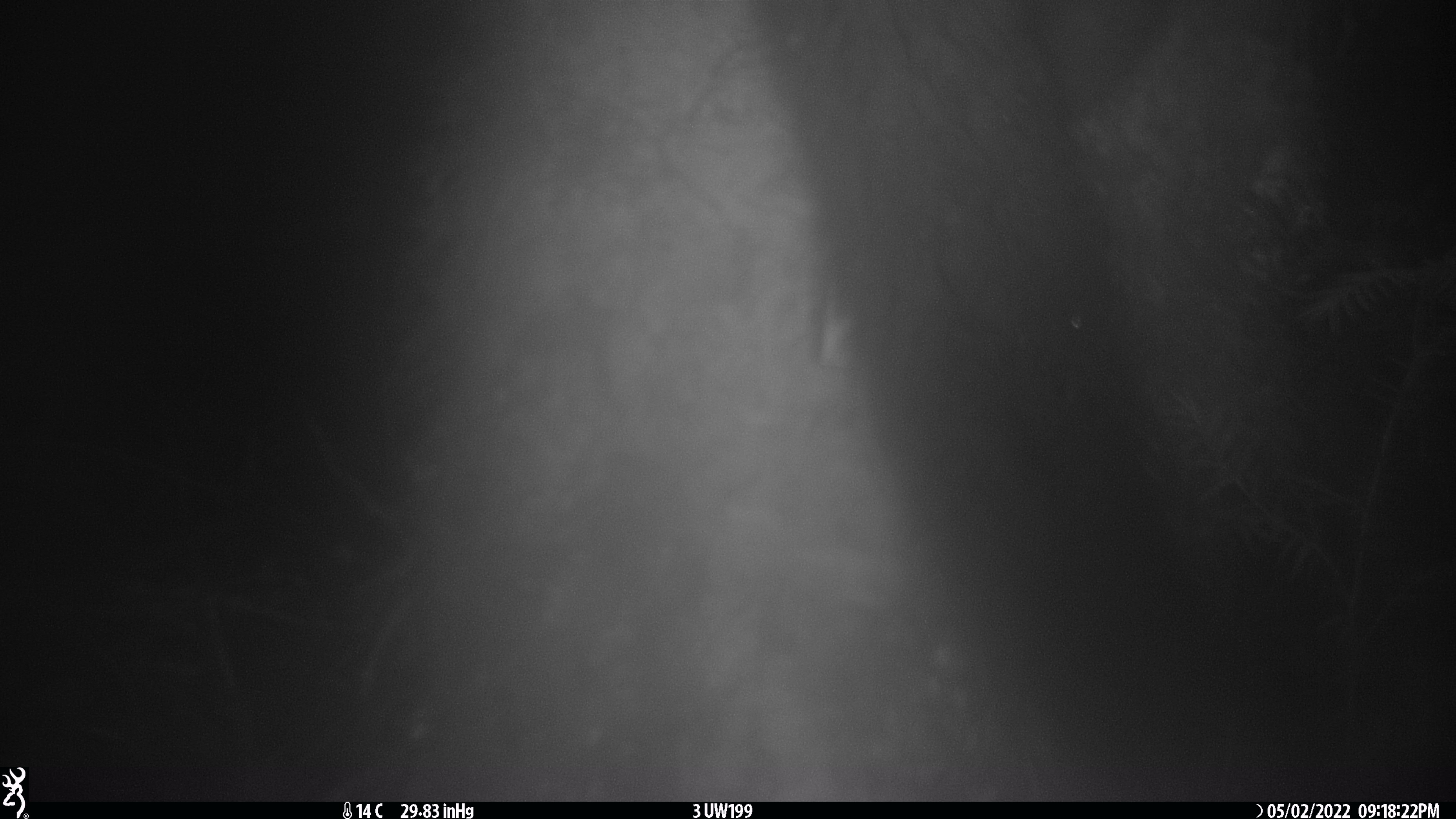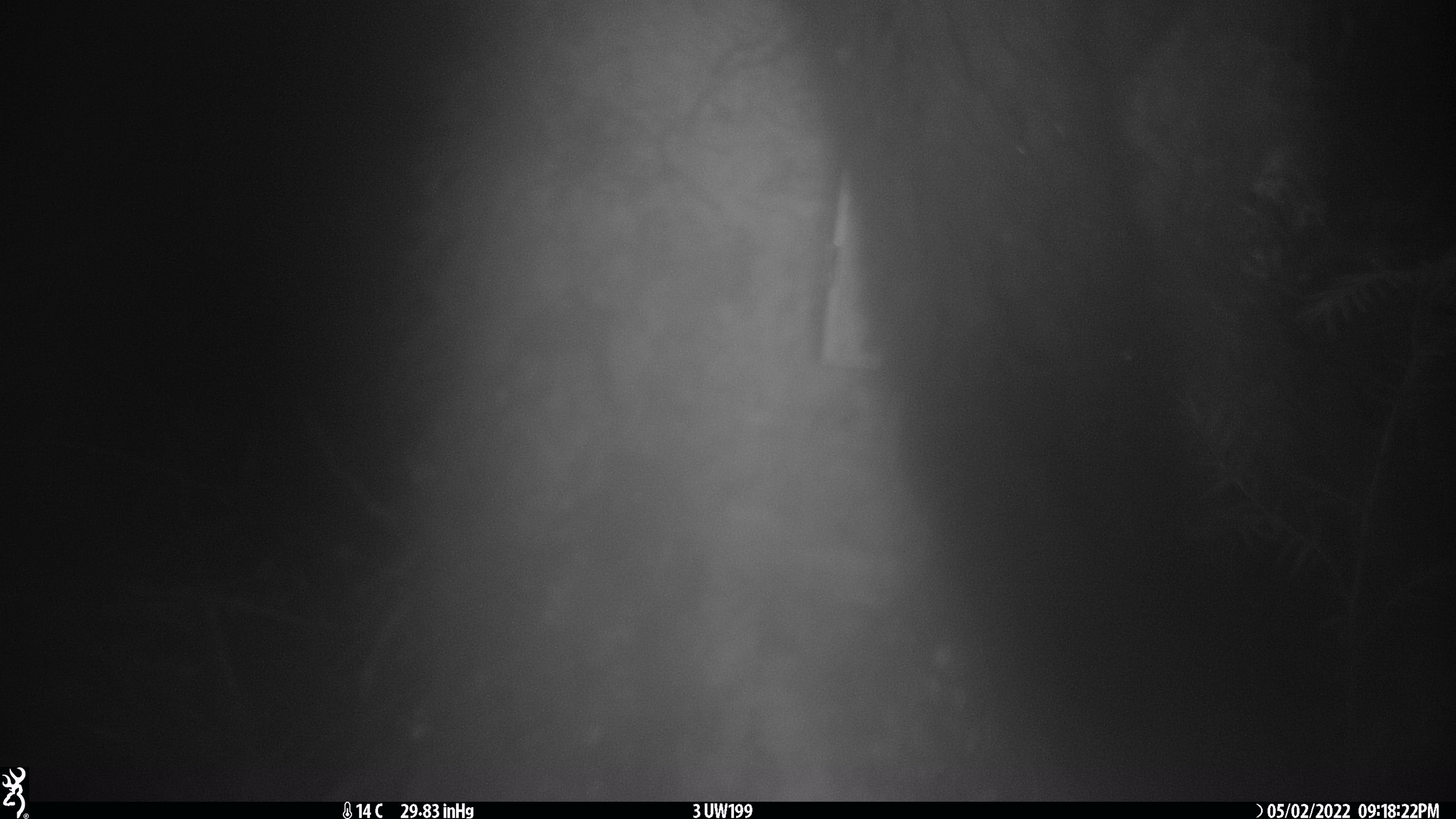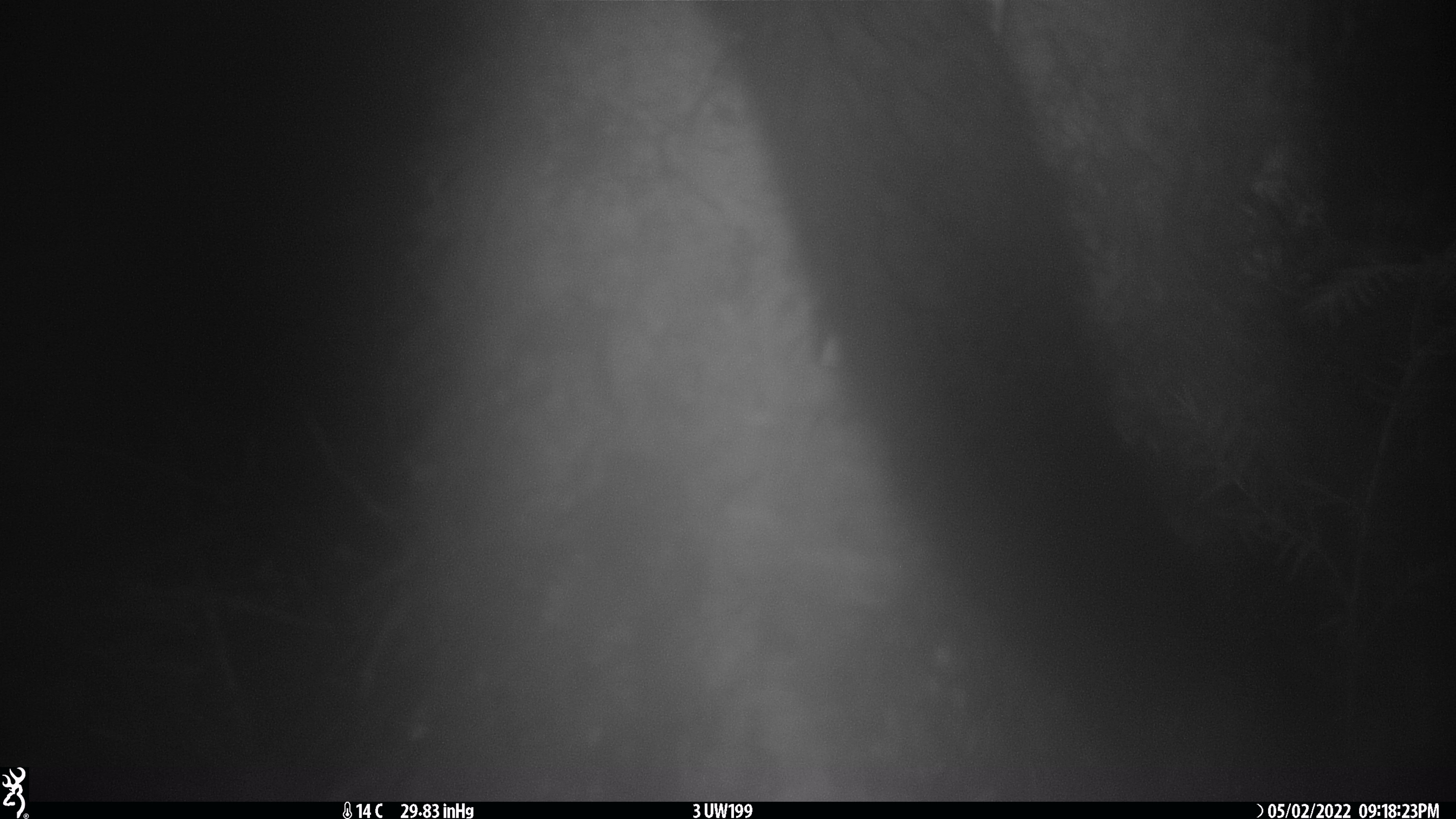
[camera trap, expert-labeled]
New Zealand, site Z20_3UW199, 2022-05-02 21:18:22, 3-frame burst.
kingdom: Animalia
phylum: Chordata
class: Mammalia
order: Diprotodontia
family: Phalangeridae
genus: Trichosurus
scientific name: Trichosurus vulpecula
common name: common brushtail possum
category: possum